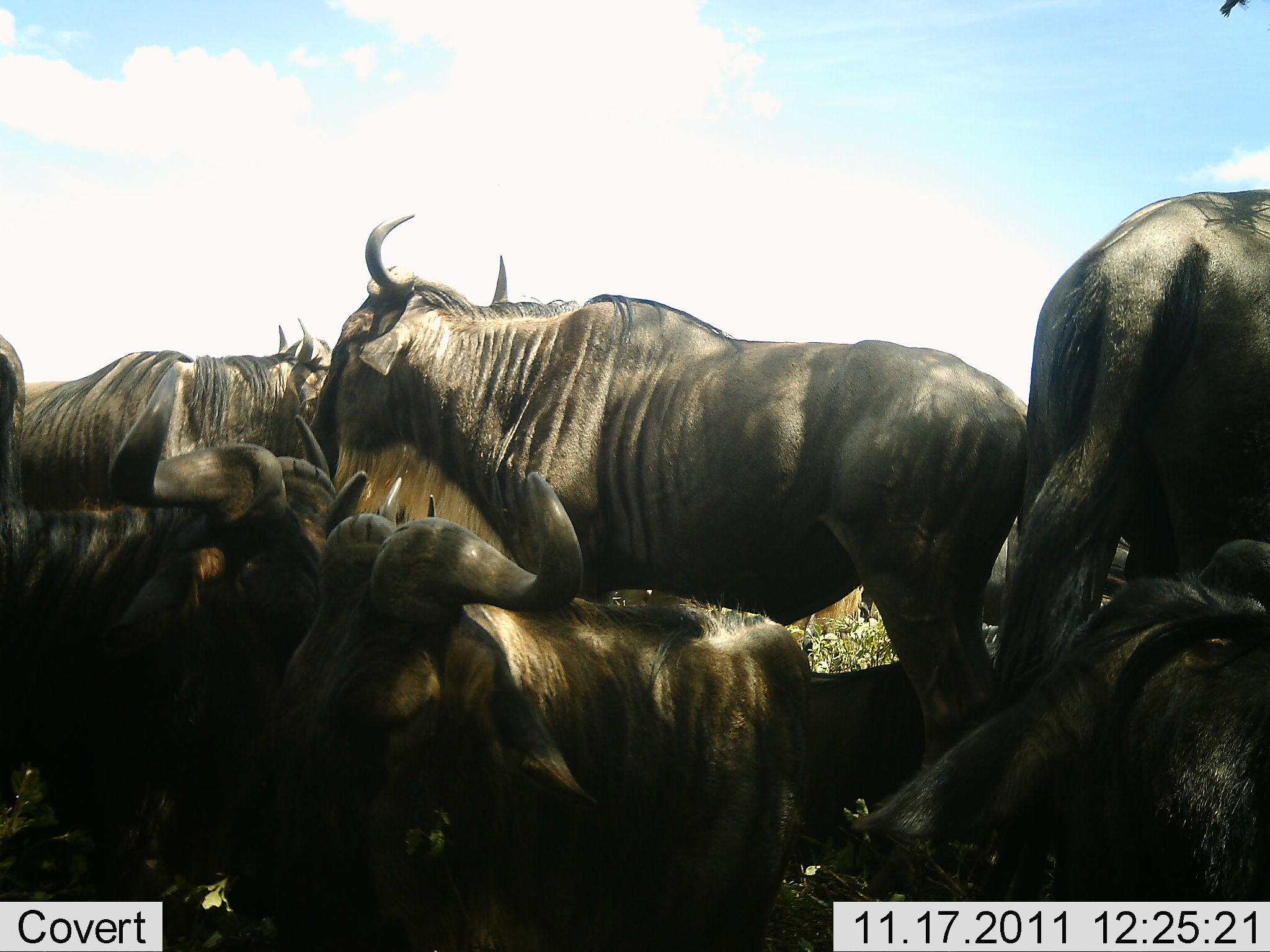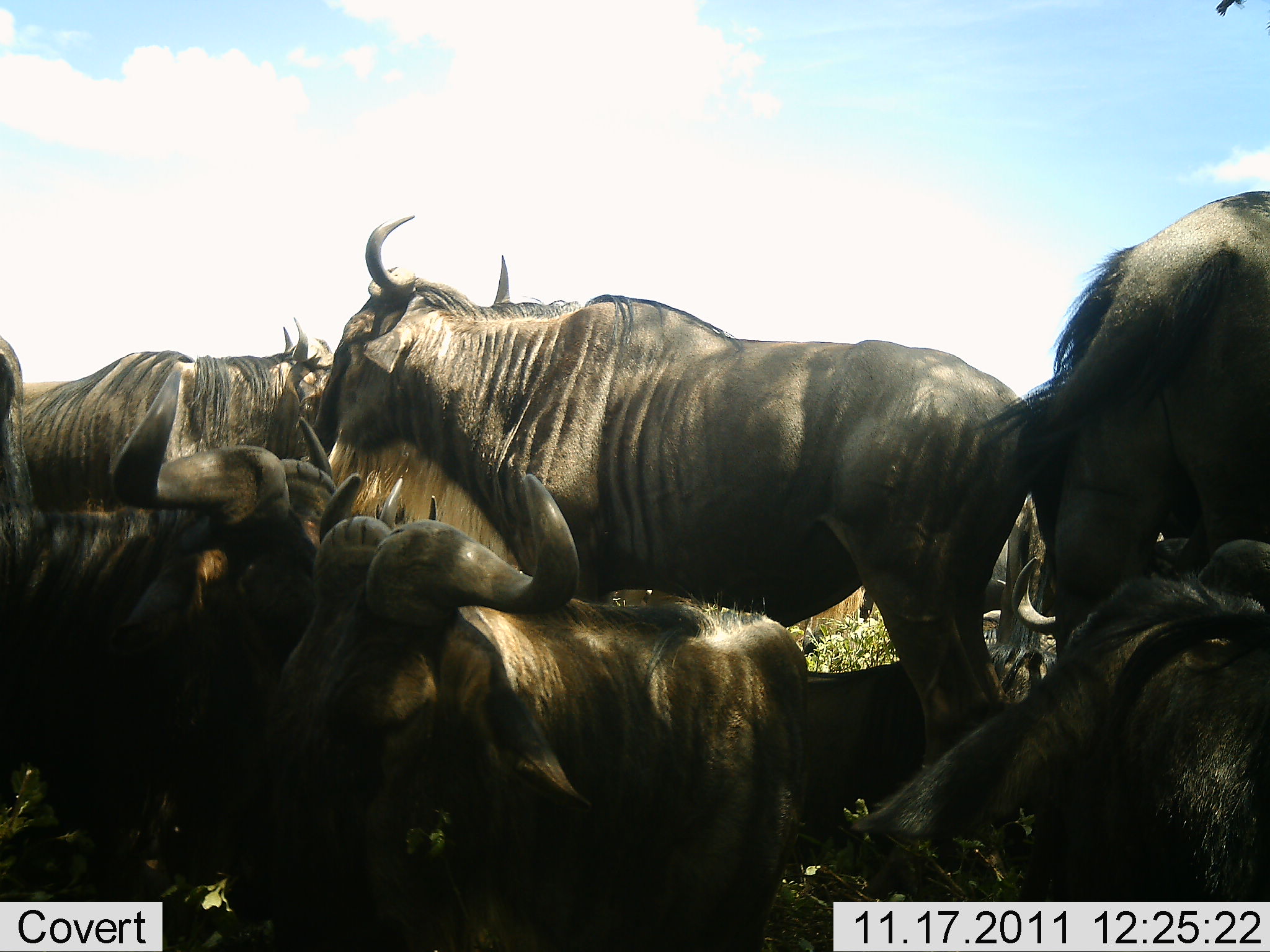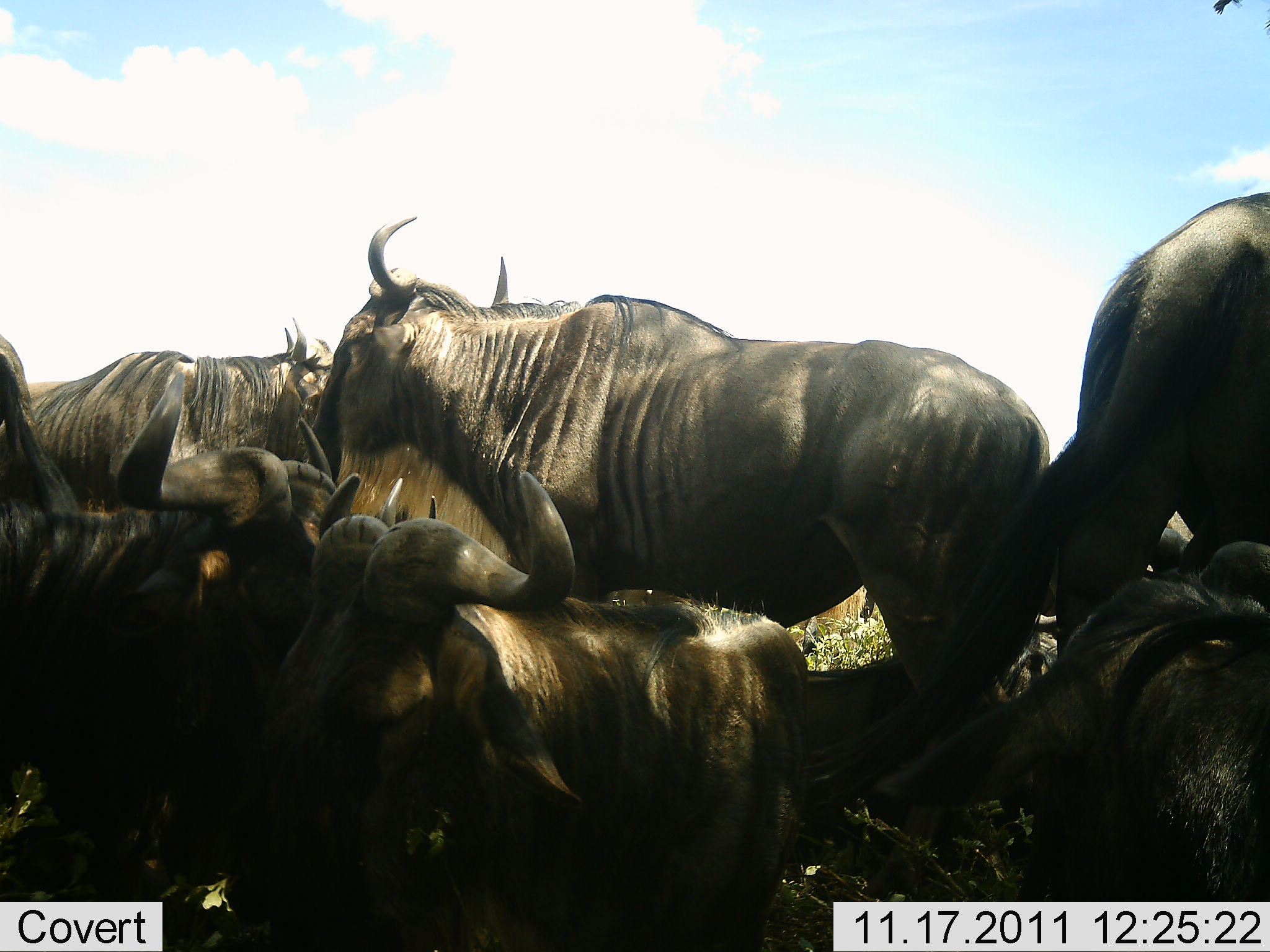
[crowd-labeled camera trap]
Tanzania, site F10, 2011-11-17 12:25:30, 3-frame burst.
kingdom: Animalia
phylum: Chordata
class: Mammalia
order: Artiodactyla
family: Bovidae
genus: Connochaetes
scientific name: Connochaetes taurinus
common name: blue wildebeest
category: wildebeest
Wildebeest (blue wildebeest) (Connochaetes taurinus), count 7. Behavior (volunteer vote fractions): standing 60%, resting 87%, moving 7%, interacting 20%. Young present (vote fraction): 0%. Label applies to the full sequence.